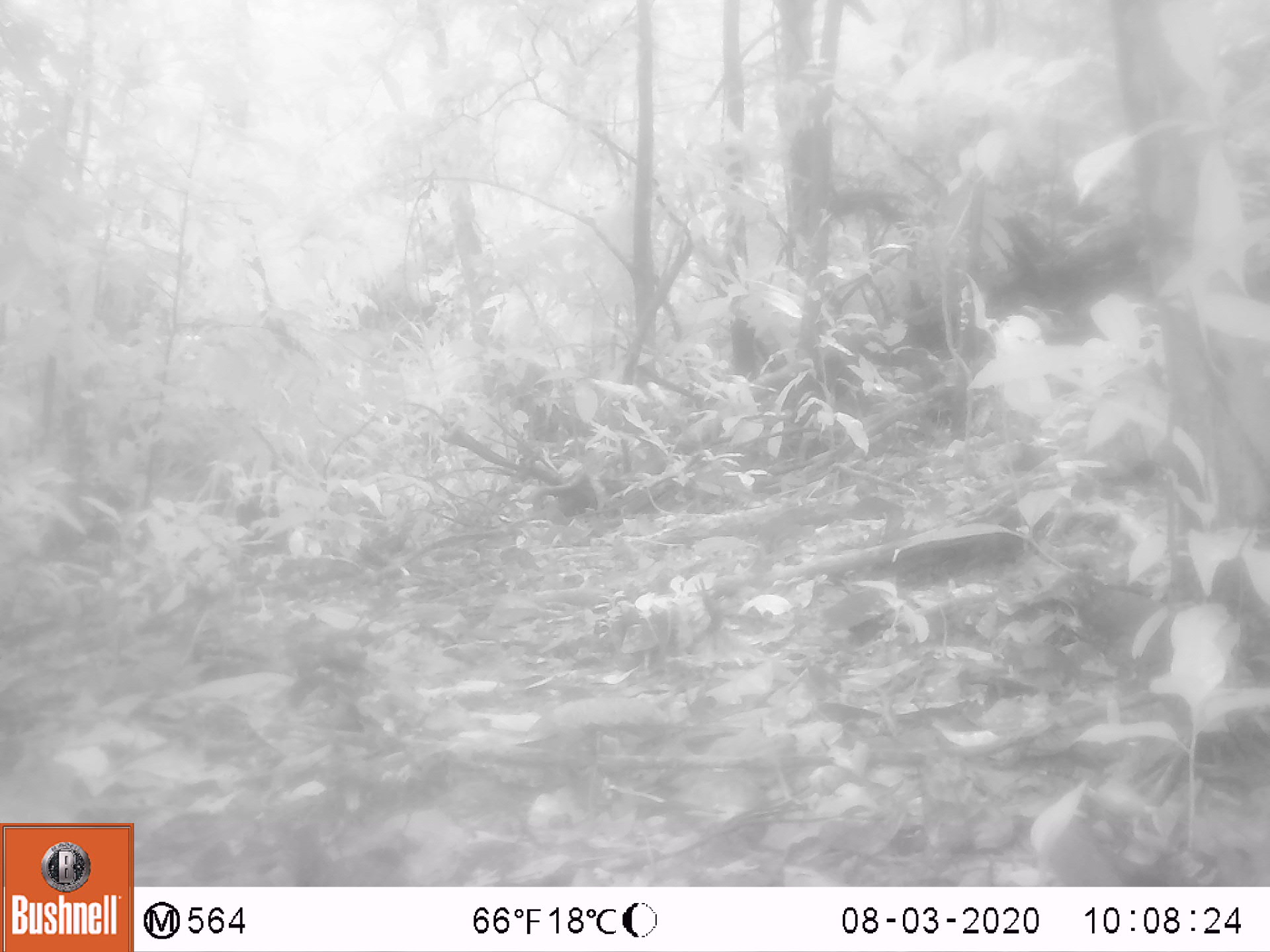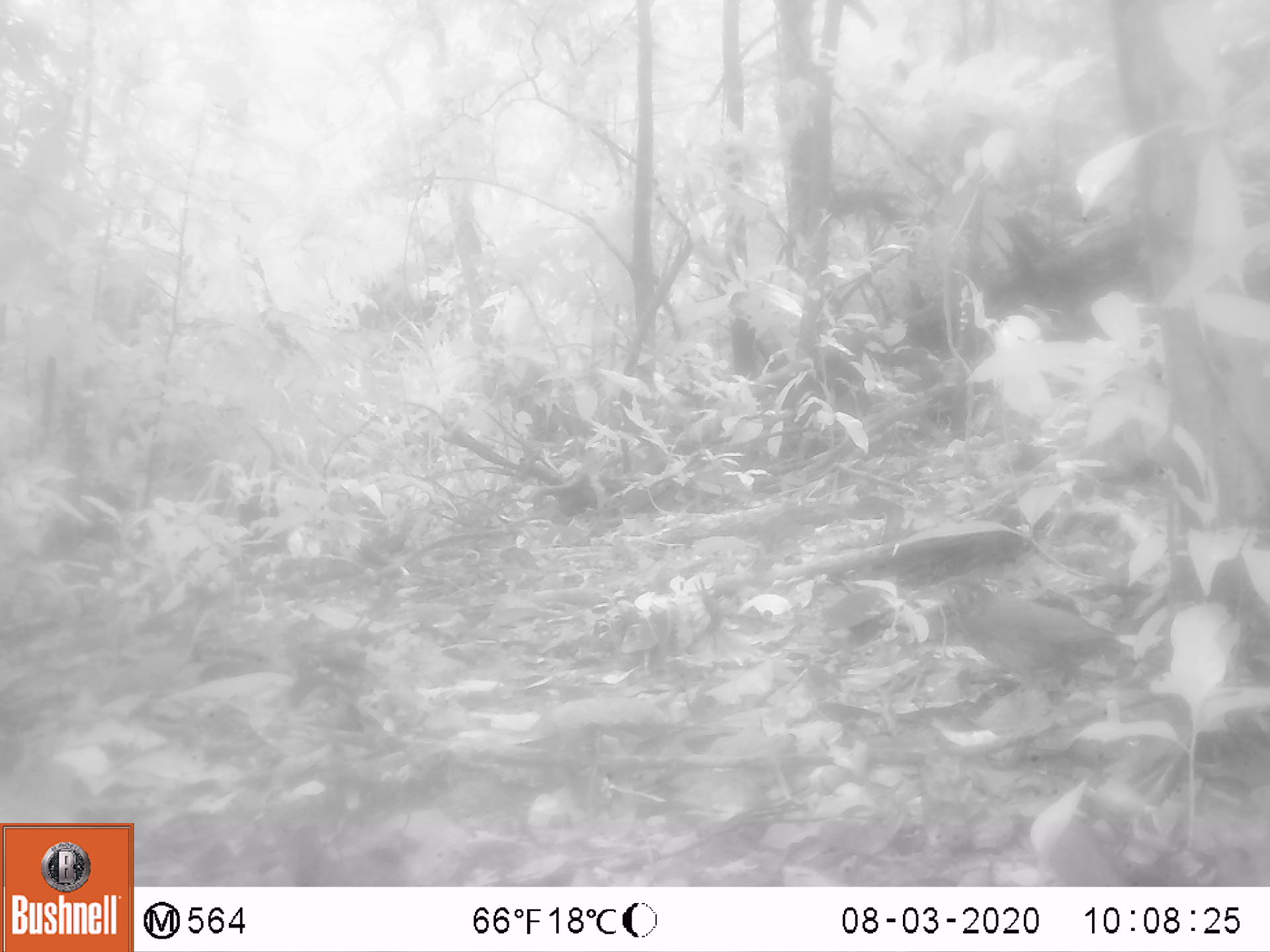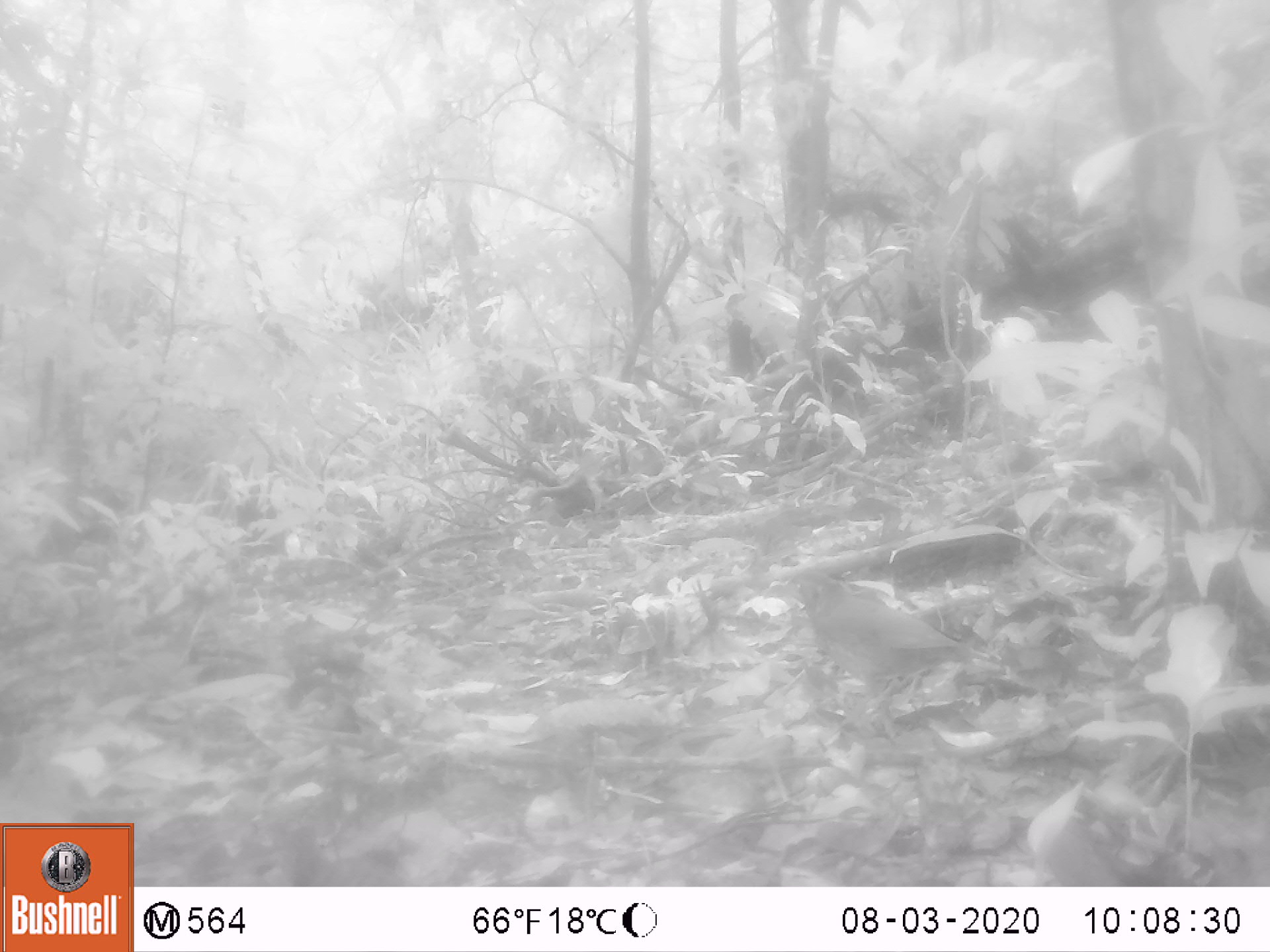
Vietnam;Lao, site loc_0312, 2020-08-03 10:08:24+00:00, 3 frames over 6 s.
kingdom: Animalia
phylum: Chordata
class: Aves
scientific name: Aves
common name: bird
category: unidentified bird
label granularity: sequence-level